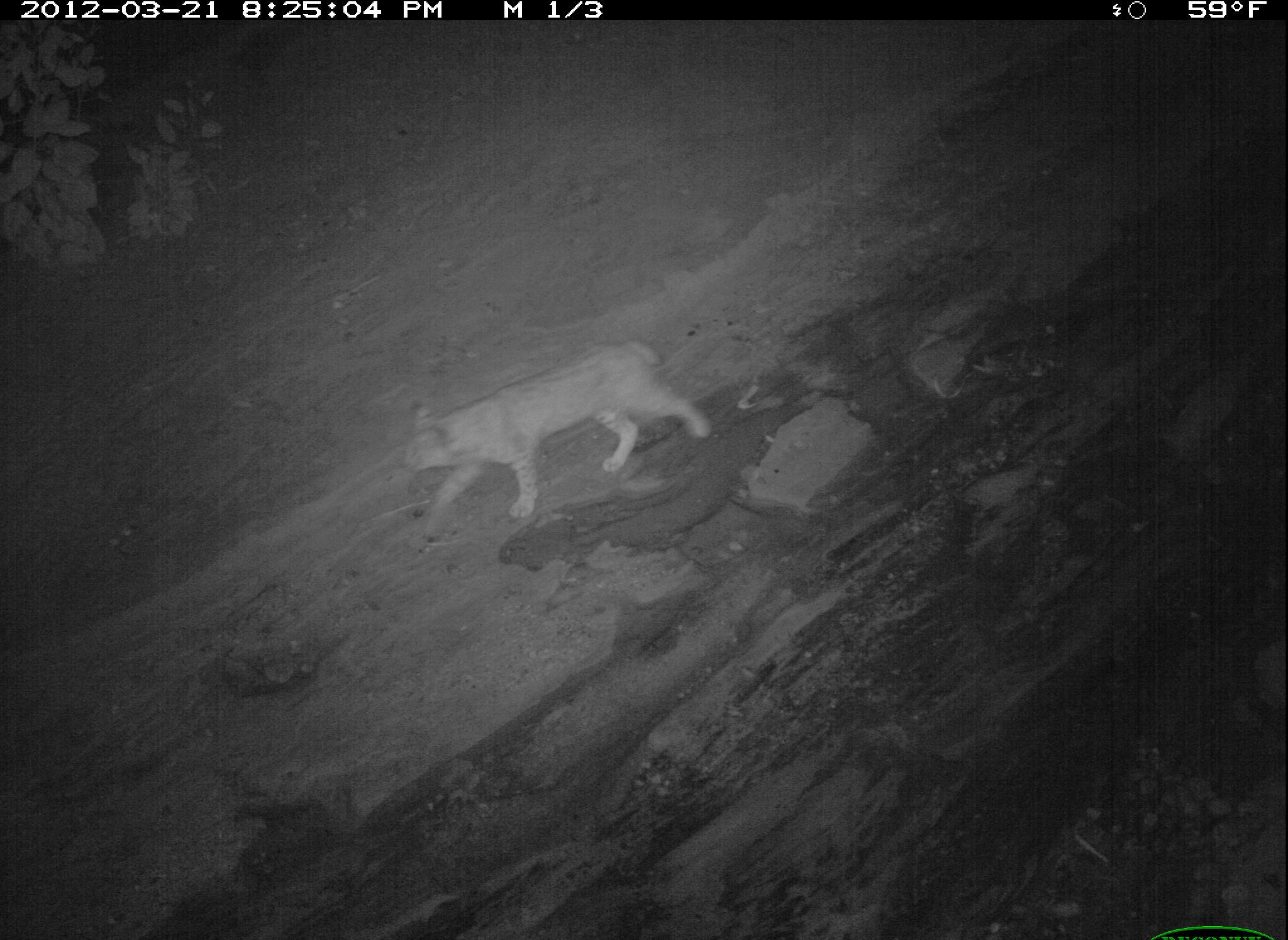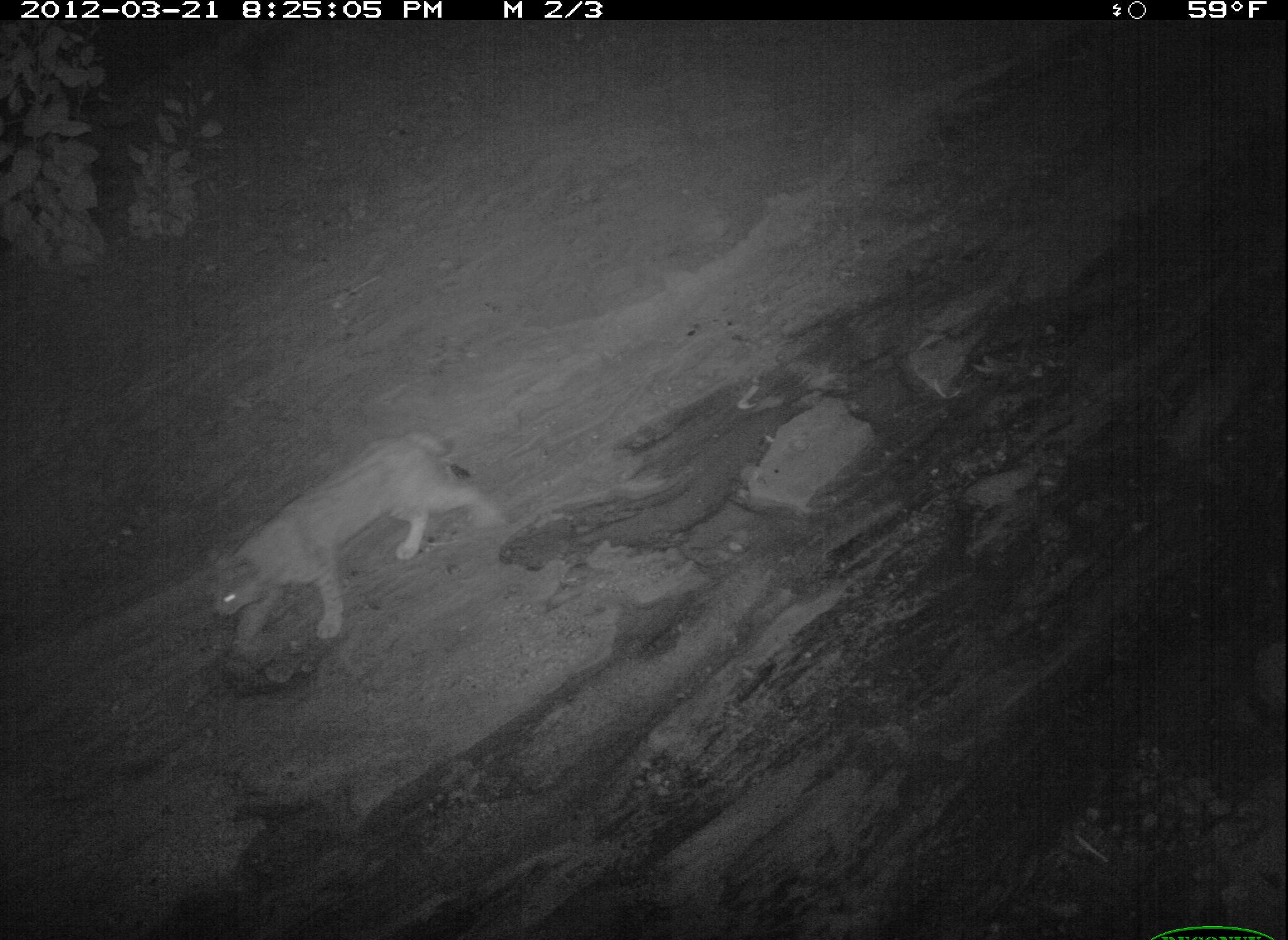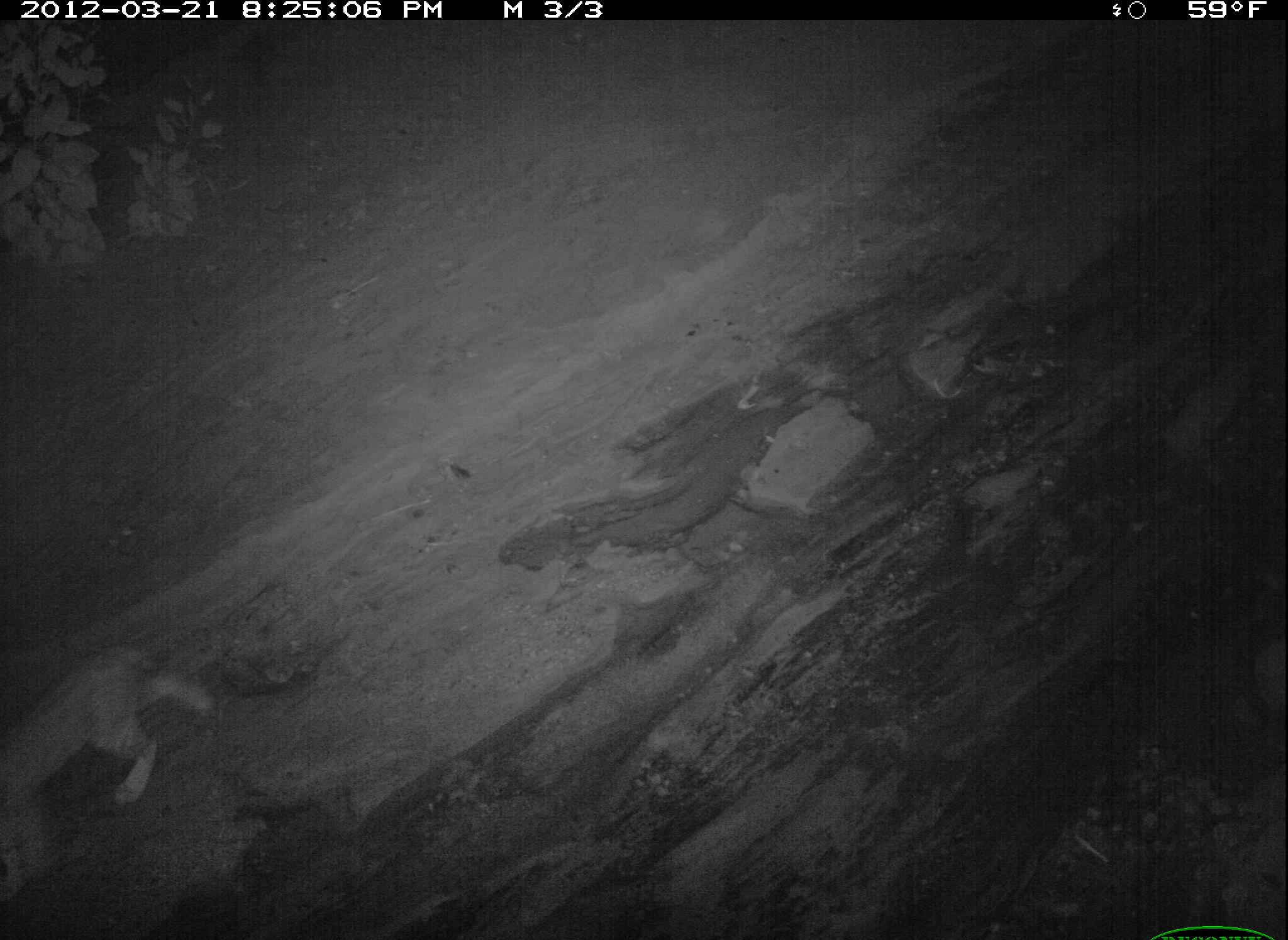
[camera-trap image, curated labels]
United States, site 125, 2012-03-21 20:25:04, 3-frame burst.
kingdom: Animalia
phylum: Chordata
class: Mammalia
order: Carnivora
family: Felidae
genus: Lynx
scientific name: Lynx rufus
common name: bobcat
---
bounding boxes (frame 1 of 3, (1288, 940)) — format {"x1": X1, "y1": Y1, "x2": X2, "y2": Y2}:
bobcat: {"x1": 394, "y1": 332, "x2": 715, "y2": 540}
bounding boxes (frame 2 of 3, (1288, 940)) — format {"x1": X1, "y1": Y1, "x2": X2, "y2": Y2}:
bobcat: {"x1": 204, "y1": 420, "x2": 513, "y2": 666}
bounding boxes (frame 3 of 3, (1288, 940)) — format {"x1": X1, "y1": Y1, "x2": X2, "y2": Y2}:
bobcat: {"x1": 0, "y1": 639, "x2": 222, "y2": 898}